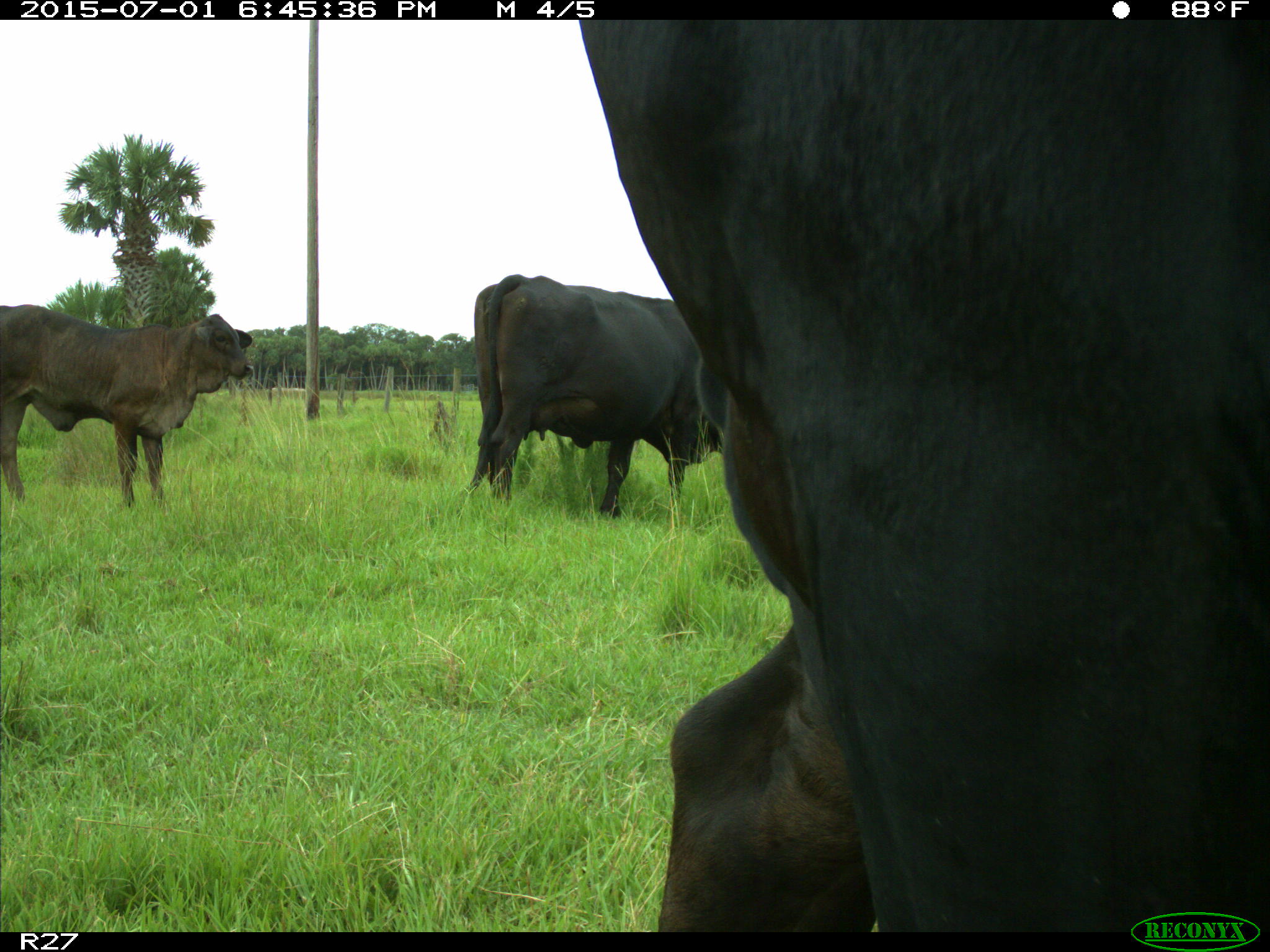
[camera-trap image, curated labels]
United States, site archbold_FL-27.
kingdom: Animalia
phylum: Chordata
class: Mammalia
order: Artiodactyla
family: Bovidae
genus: Bos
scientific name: Bos taurus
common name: domestic cow